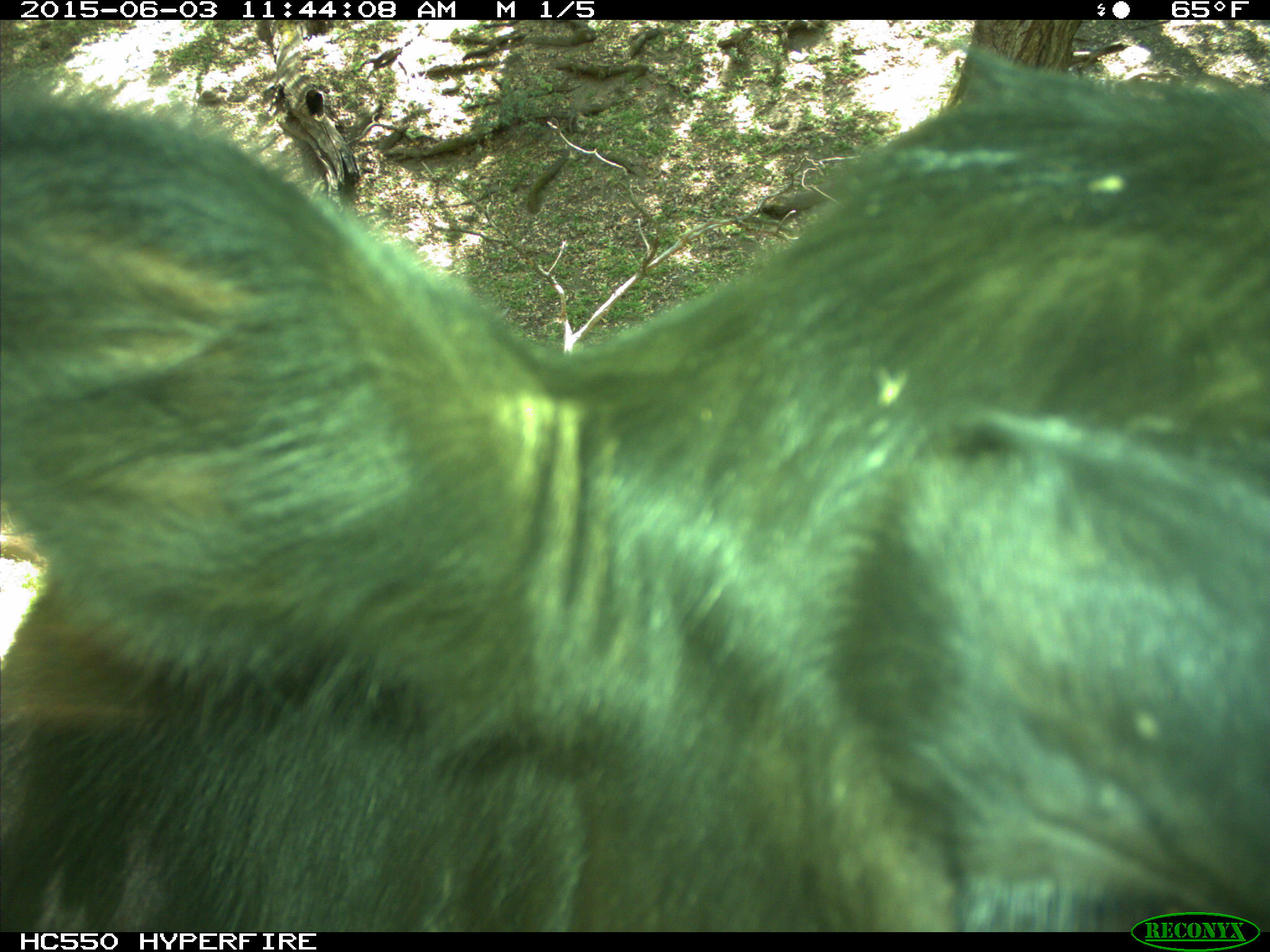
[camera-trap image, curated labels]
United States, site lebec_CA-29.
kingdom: Animalia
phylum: Chordata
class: Mammalia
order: Artiodactyla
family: Bovidae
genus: Bos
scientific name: Bos taurus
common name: domestic cow